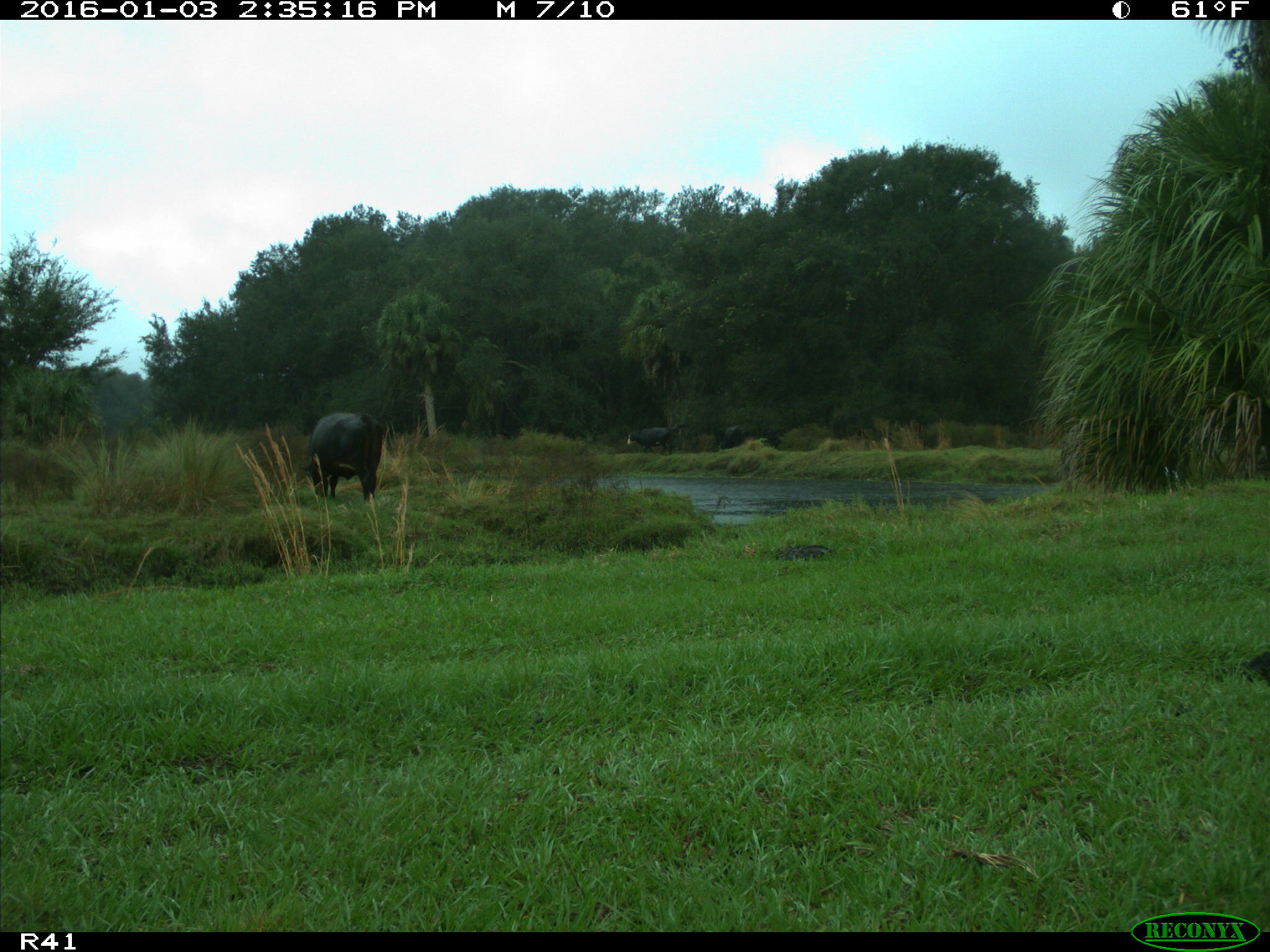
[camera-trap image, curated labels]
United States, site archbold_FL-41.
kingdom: Animalia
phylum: Chordata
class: Mammalia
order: Artiodactyla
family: Bovidae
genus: Bos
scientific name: Bos taurus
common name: domestic cow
Bos taurus (domestic cow).